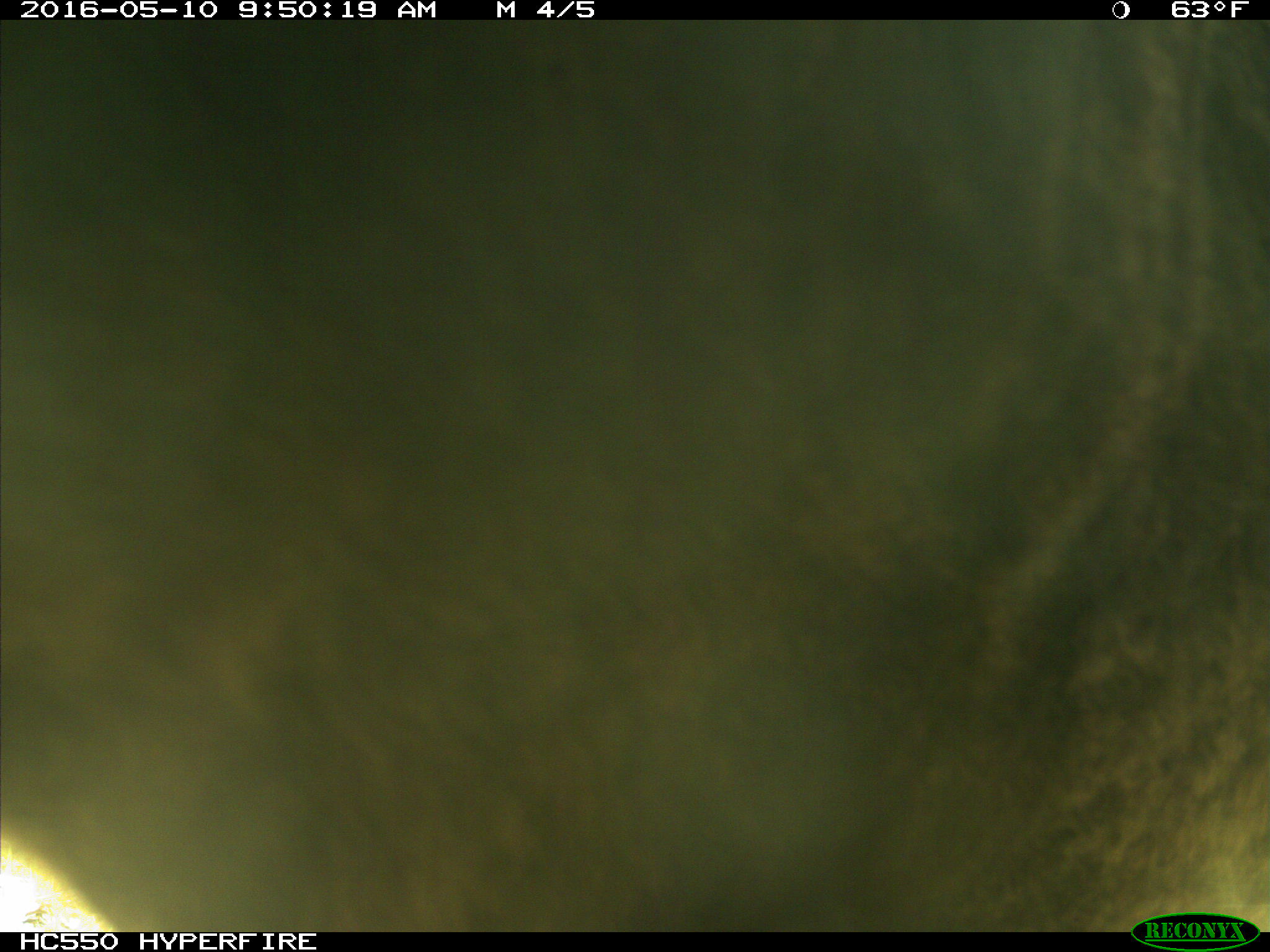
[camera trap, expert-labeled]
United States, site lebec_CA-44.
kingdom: Animalia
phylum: Chordata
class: Mammalia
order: Artiodactyla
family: Bovidae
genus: Bos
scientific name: Bos taurus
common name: domestic cow